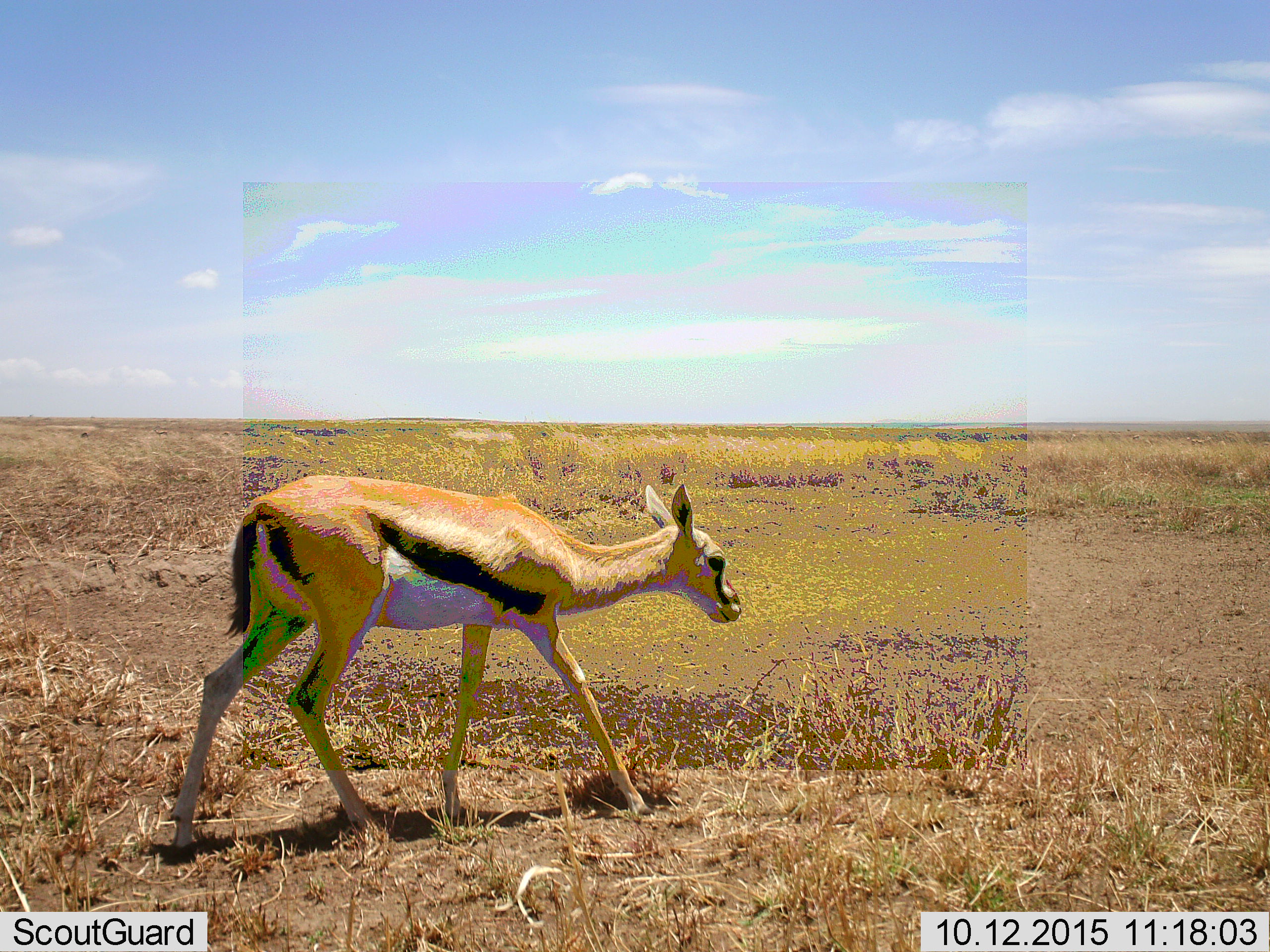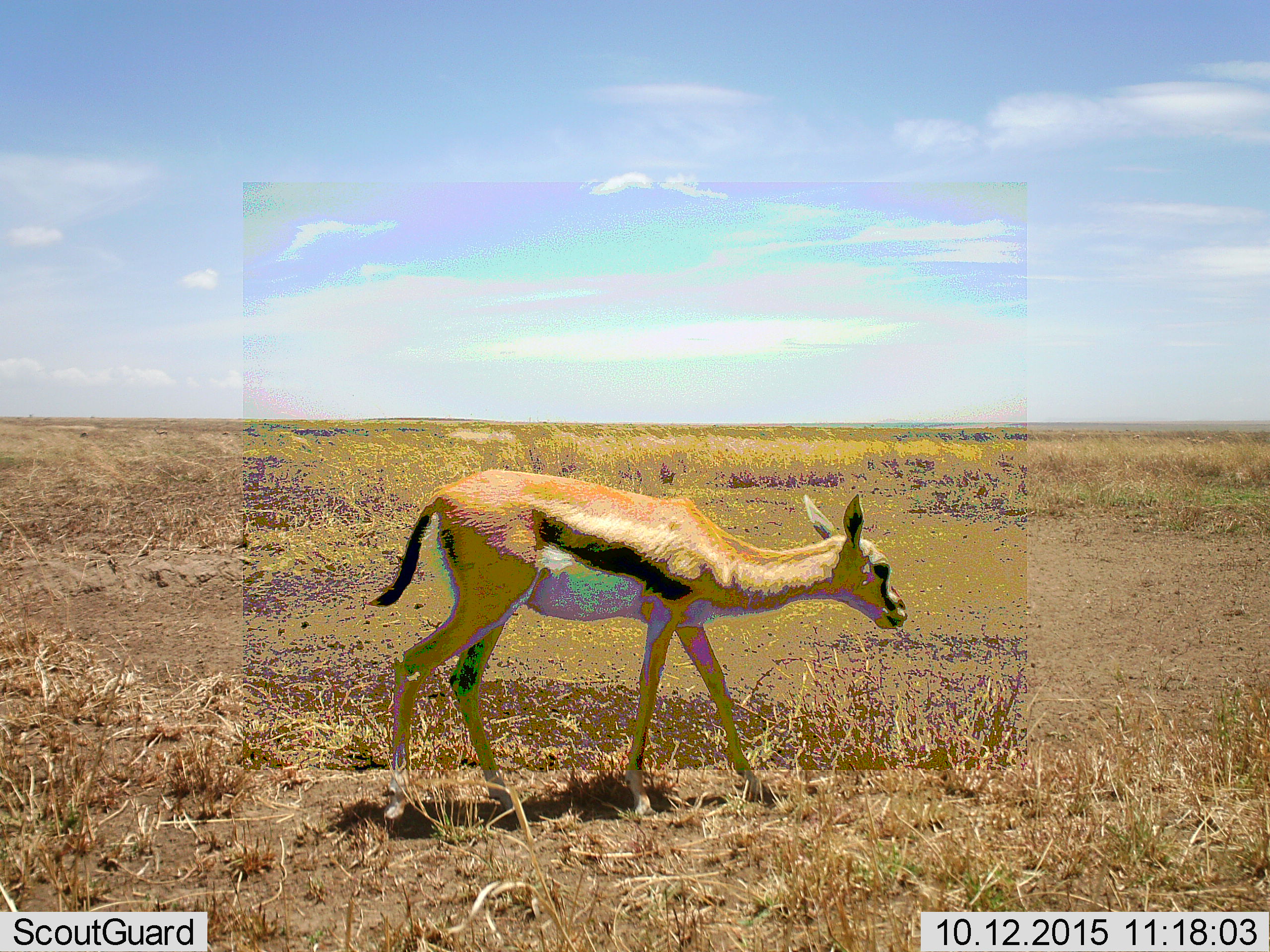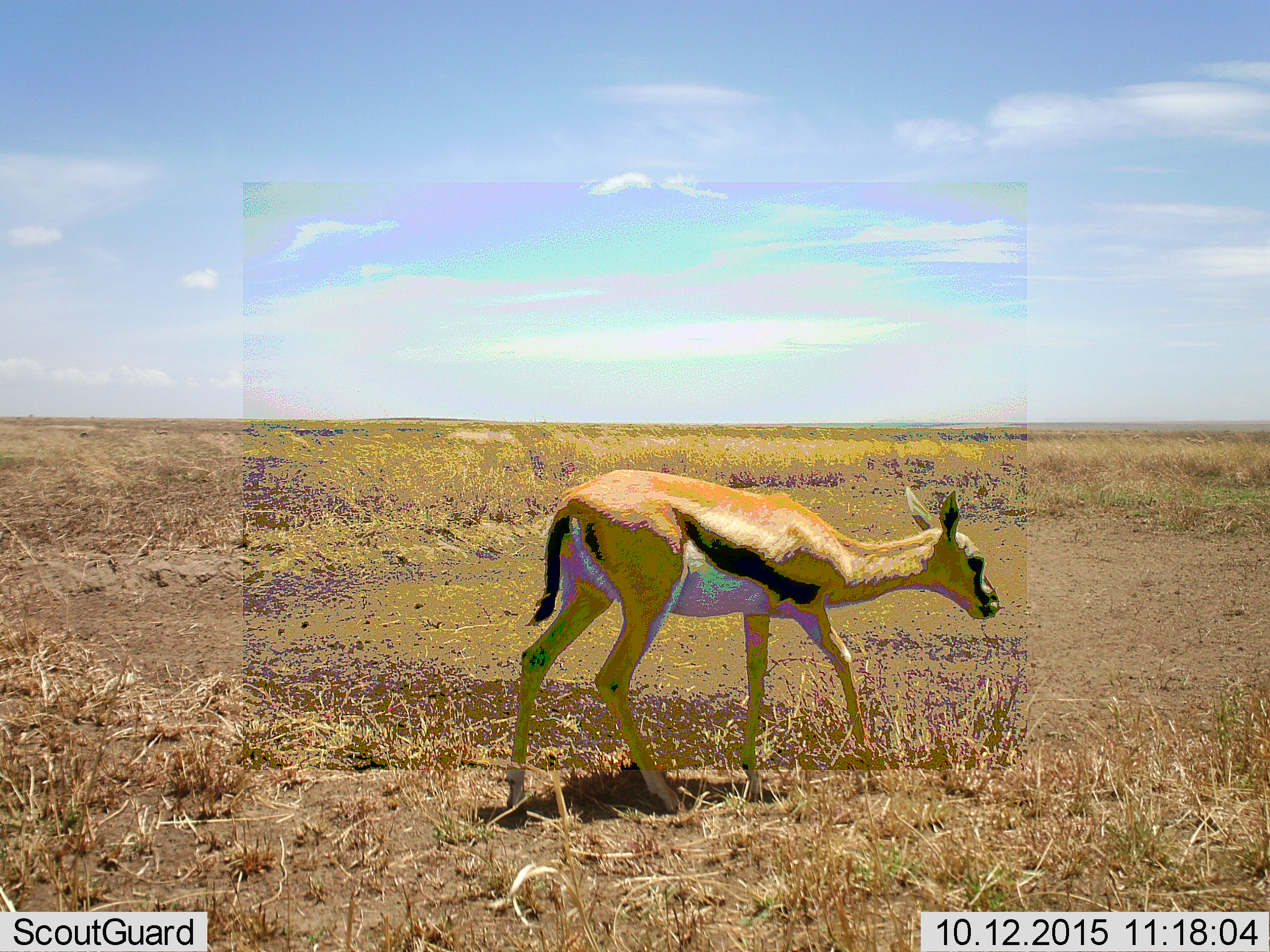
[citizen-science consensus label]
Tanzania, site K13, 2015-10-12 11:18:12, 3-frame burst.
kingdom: Animalia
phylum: Chordata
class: Mammalia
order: Artiodactyla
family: Bovidae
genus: Eudorcas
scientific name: Eudorcas thomsonii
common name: thomson's gazelle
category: gazellethomsons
Gazellethomsons (thomson's gazelle) (Eudorcas thomsonii), count 1. Behavior (volunteer vote fractions): standing 12%, resting 0%, moving 88%, interacting 0%. Young present (vote fraction): 25%. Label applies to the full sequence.